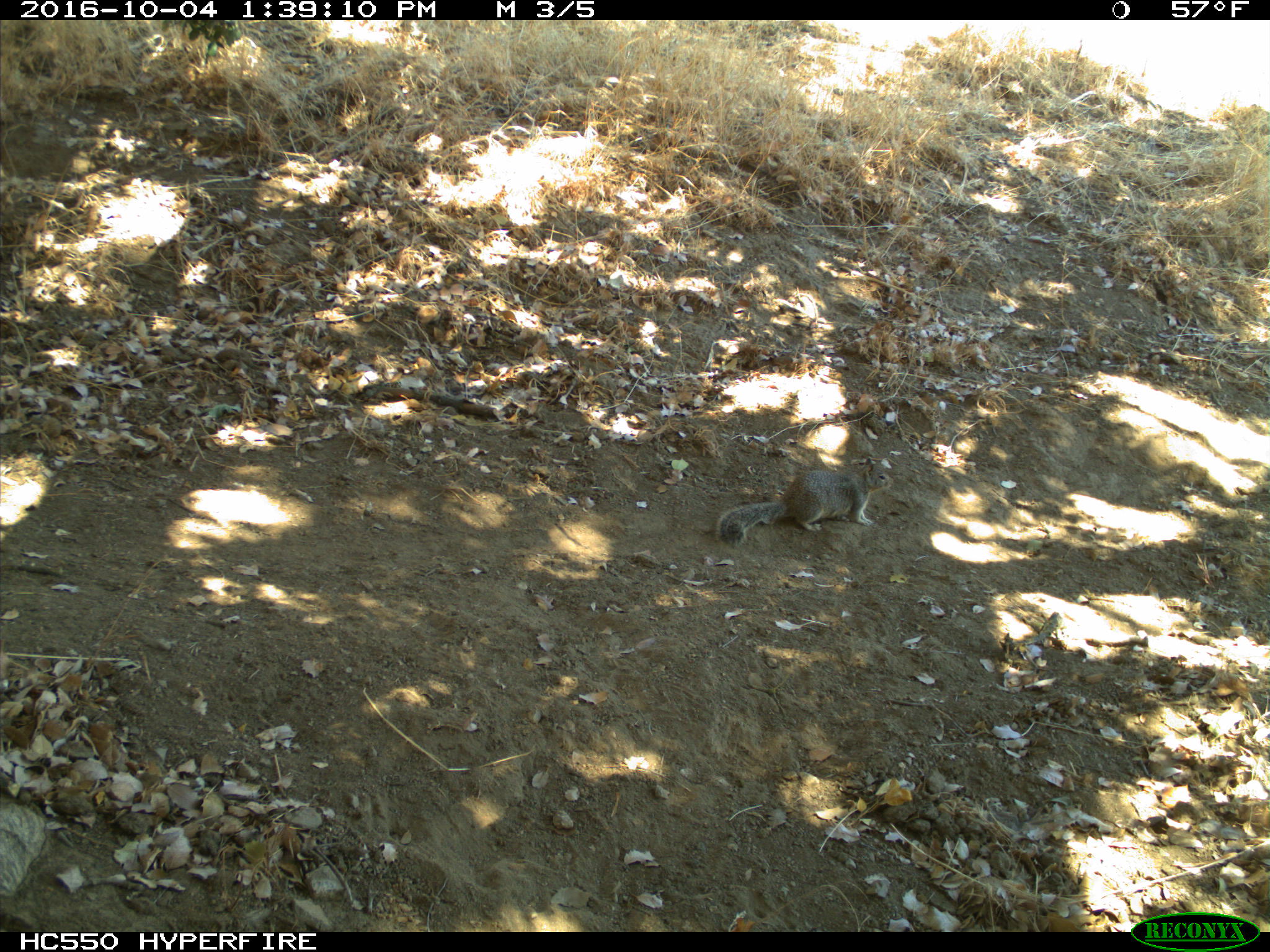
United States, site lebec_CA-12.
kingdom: Animalia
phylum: Chordata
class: Mammalia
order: Rodentia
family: Sciuridae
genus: Otospermophilus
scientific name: Otospermophilus beecheyi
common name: california ground squirrel